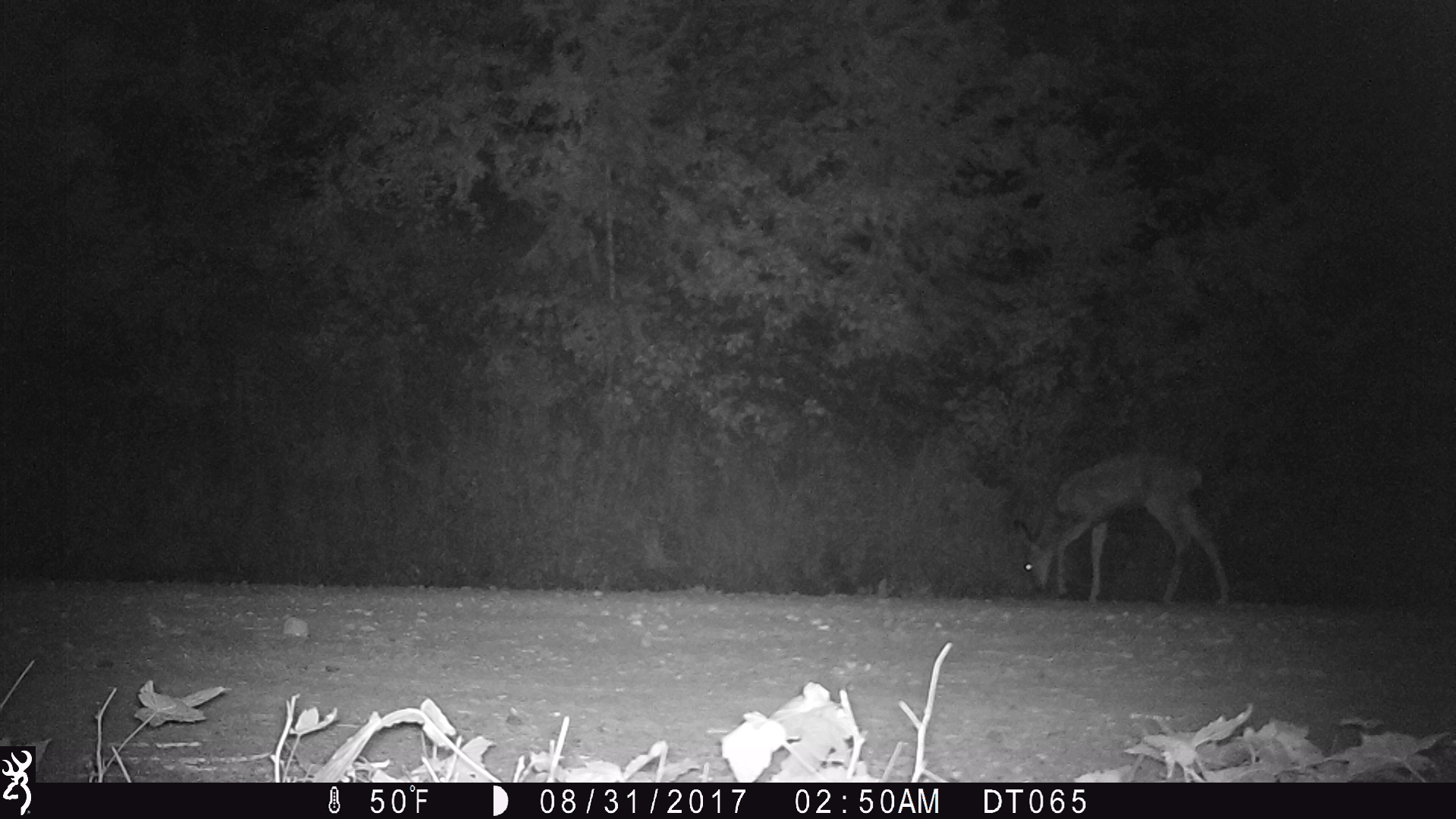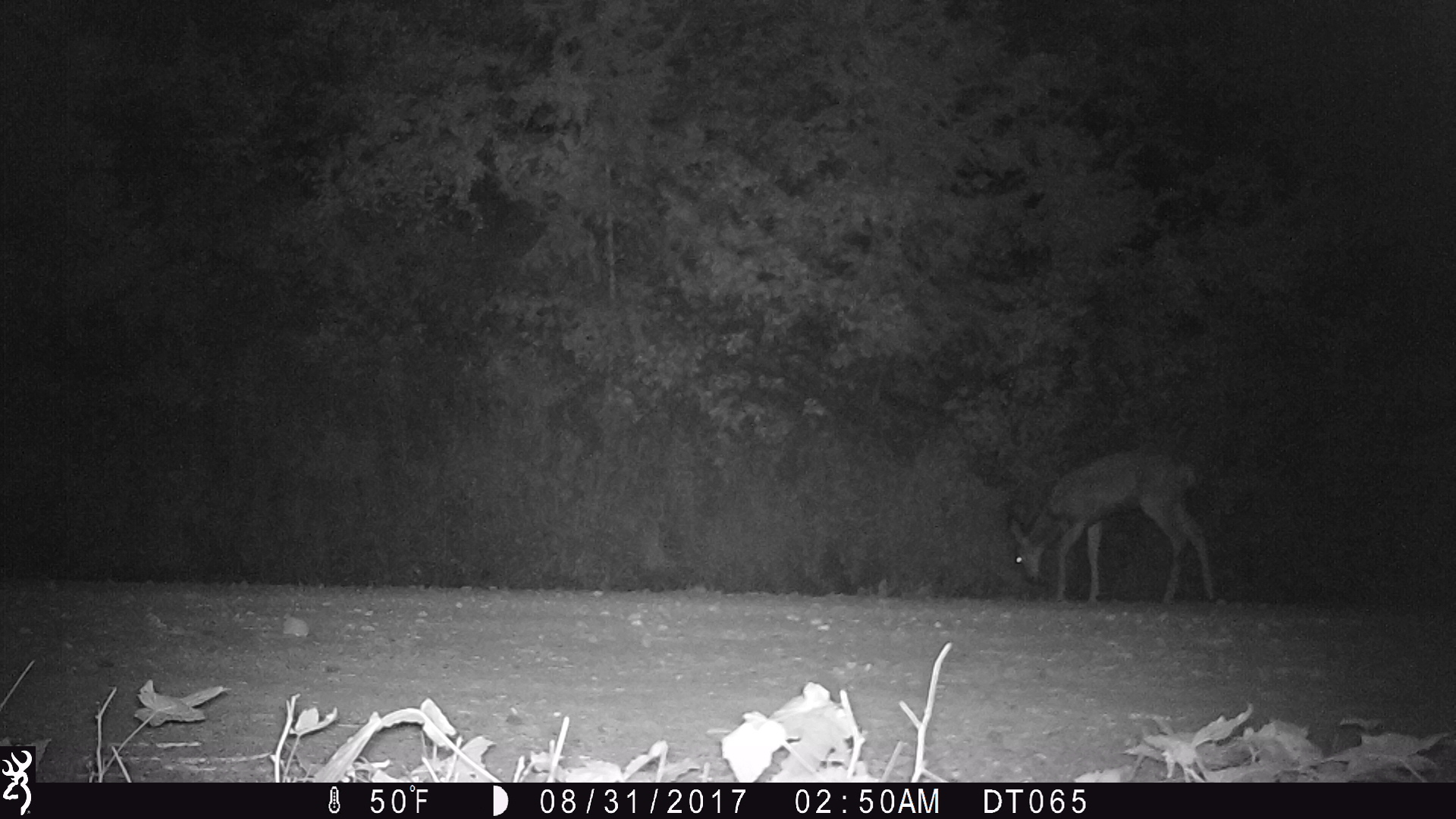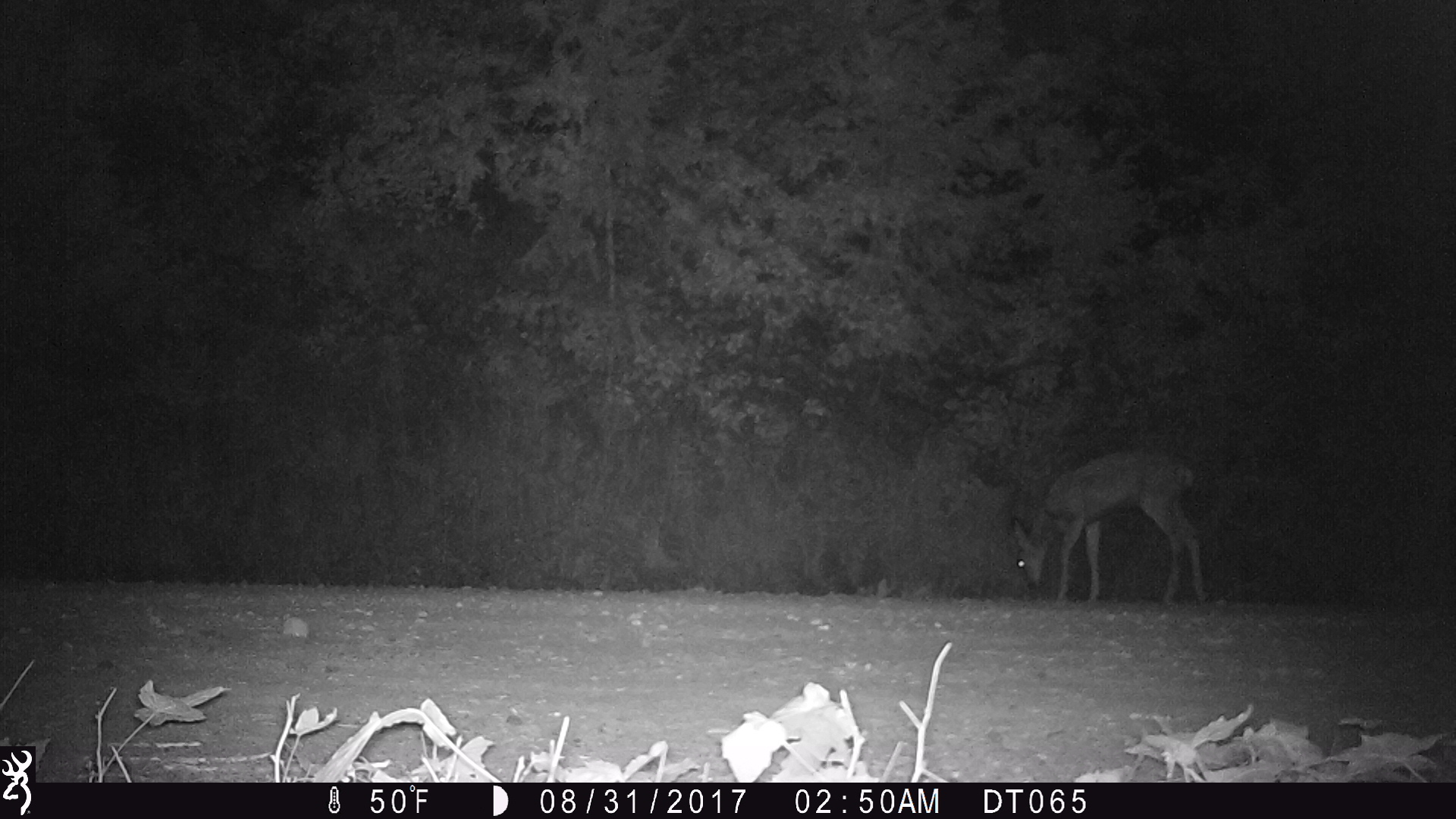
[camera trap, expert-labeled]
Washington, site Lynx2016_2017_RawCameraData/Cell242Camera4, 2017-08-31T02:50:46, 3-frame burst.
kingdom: Animalia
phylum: Chordata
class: Mammalia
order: Artiodactyla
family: Cervidae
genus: Odocoileus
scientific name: Odocoileus hemionus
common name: mule deer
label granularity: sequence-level